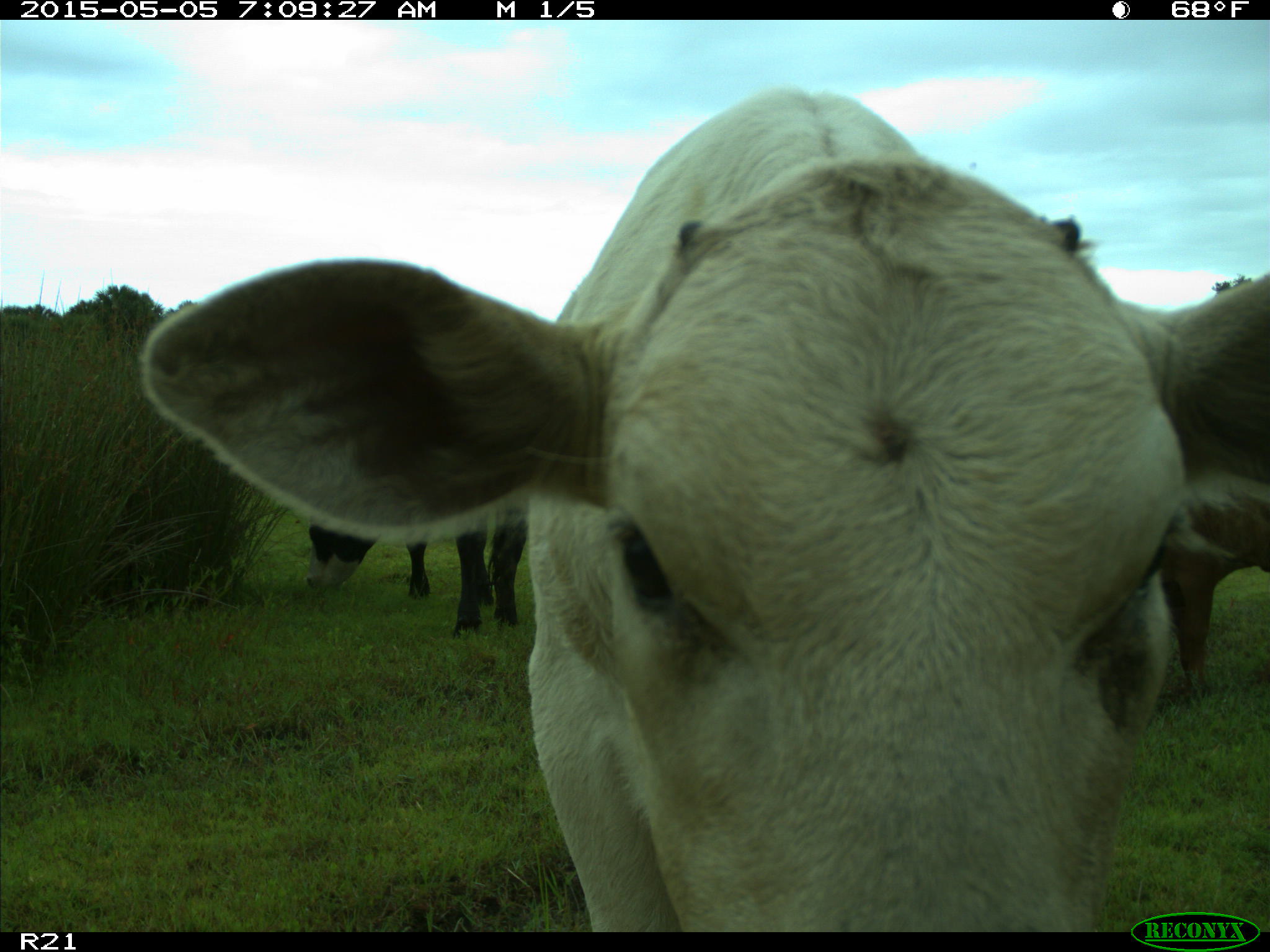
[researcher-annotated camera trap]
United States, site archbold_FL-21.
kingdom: Animalia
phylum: Chordata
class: Mammalia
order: Artiodactyla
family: Bovidae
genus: Bos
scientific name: Bos taurus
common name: domestic cow